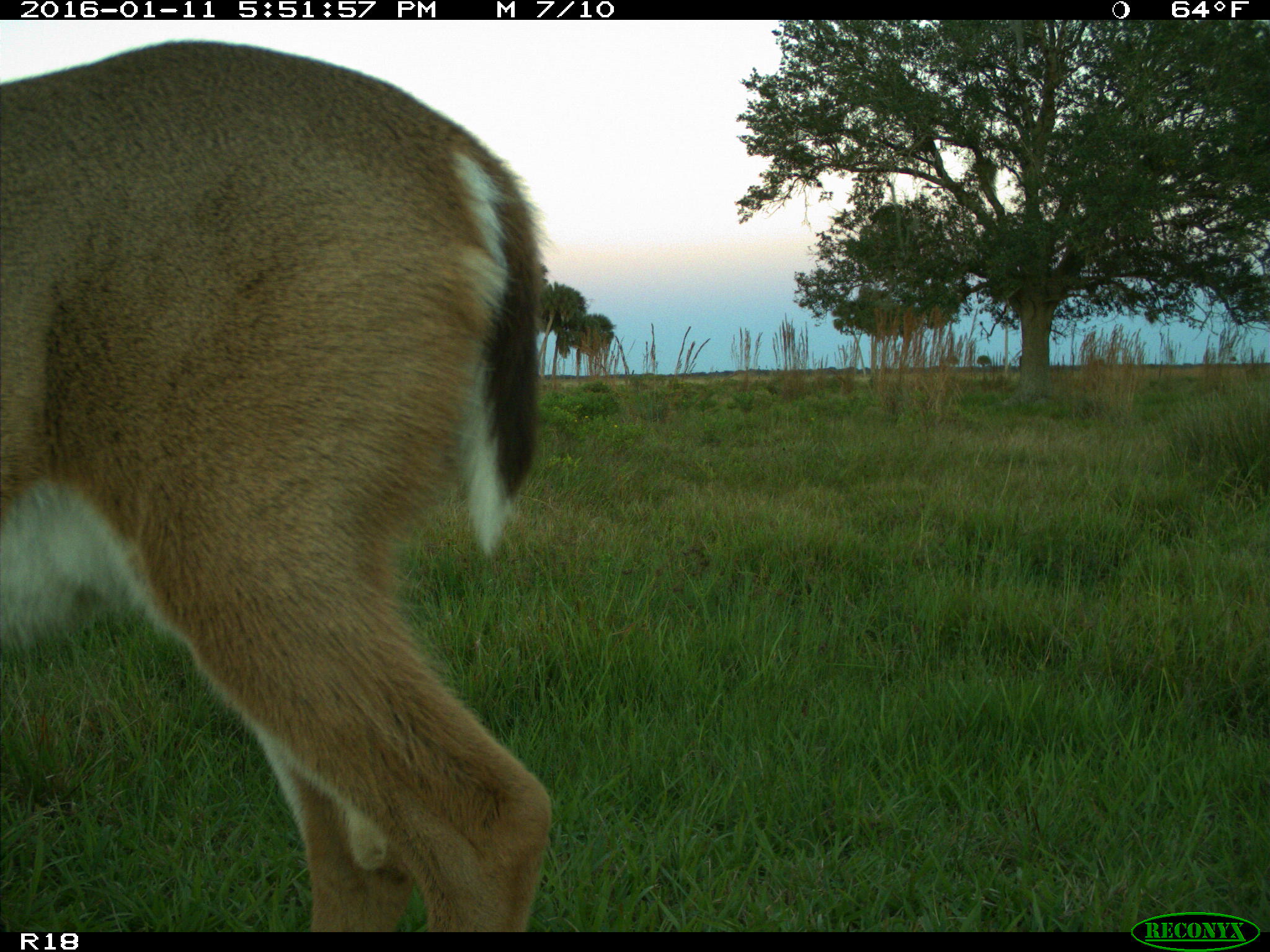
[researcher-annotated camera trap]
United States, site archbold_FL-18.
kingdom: Animalia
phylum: Chordata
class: Mammalia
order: Artiodactyla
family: Cervidae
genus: Odocoileus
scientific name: Odocoileus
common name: deer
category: unidentified deer